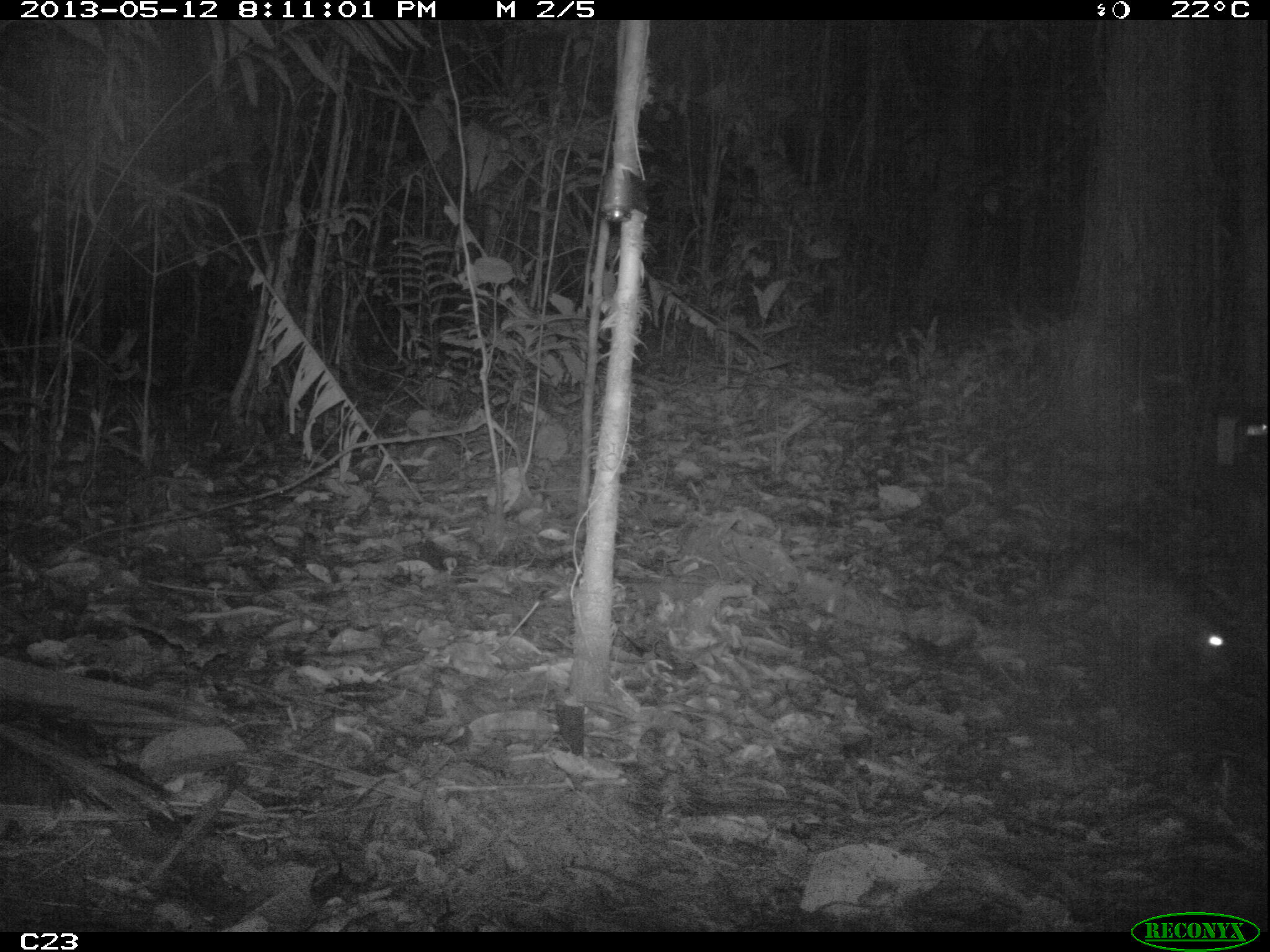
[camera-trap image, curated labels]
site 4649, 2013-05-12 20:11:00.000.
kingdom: Animalia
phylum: Chordata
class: Mammalia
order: Rodentia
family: Cuniculidae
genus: Cuniculus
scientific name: Cuniculus paca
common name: spotted paca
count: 1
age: adult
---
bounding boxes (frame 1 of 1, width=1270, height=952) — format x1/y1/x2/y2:
cuniculus paca: 1035/549/1226/672